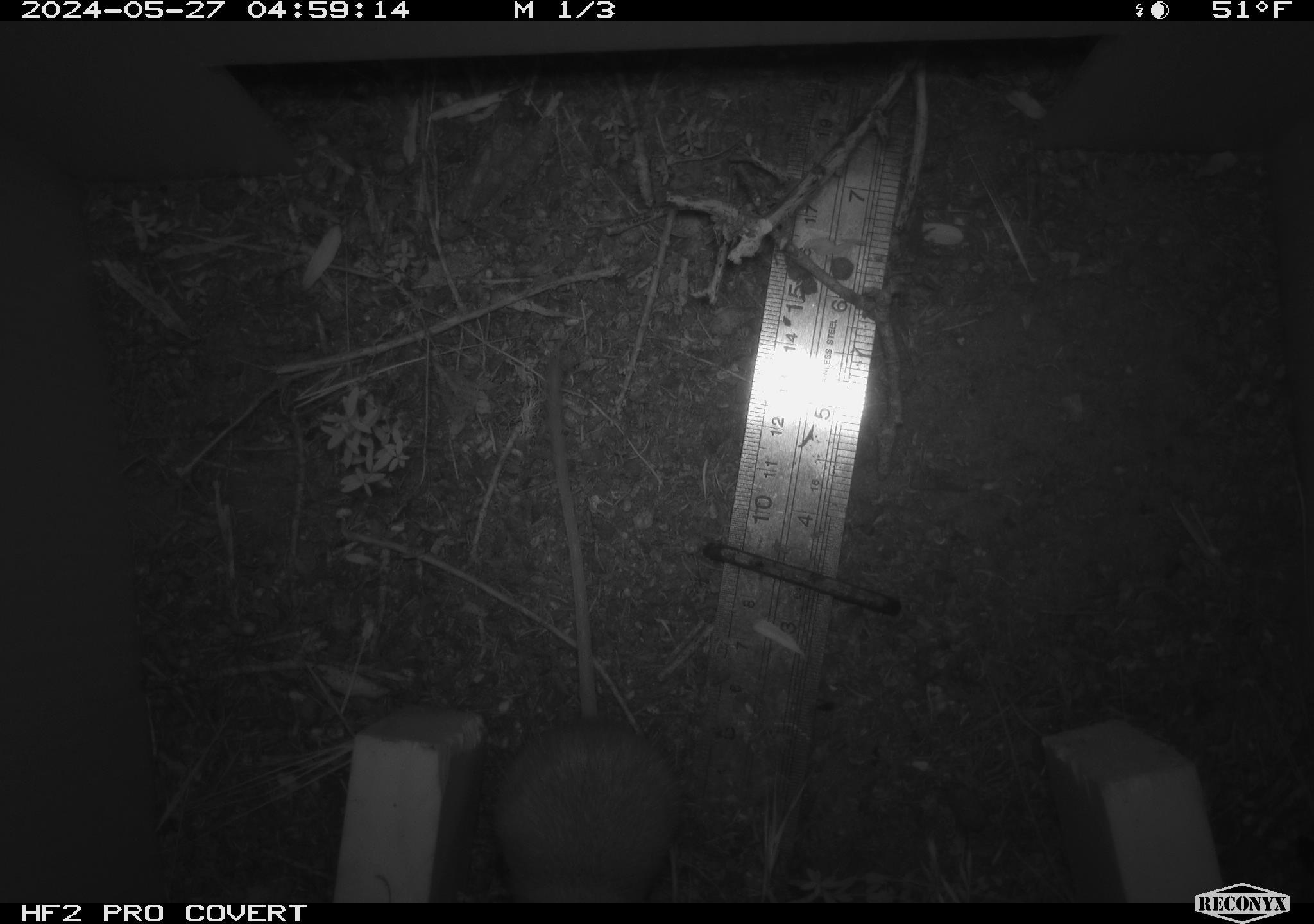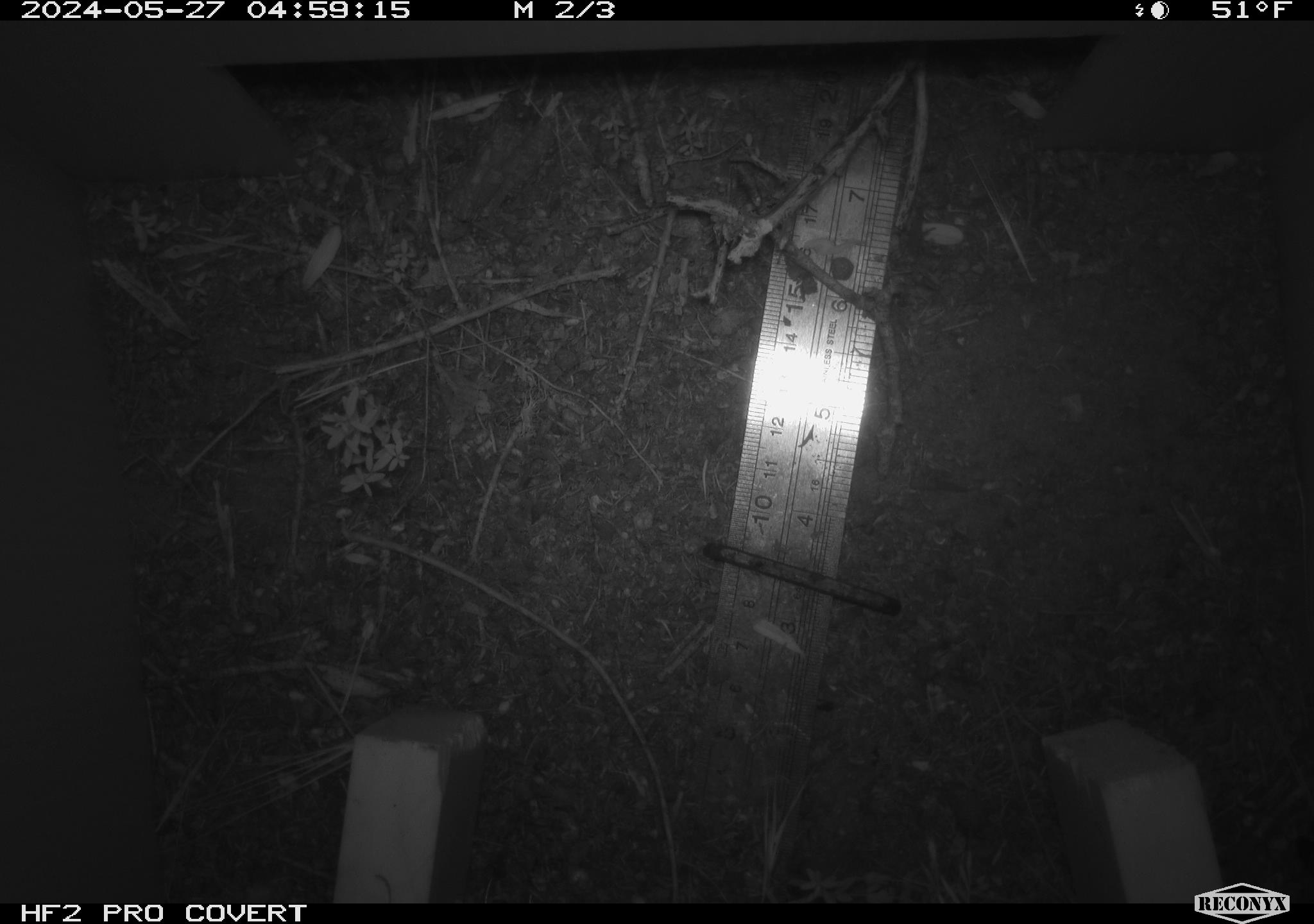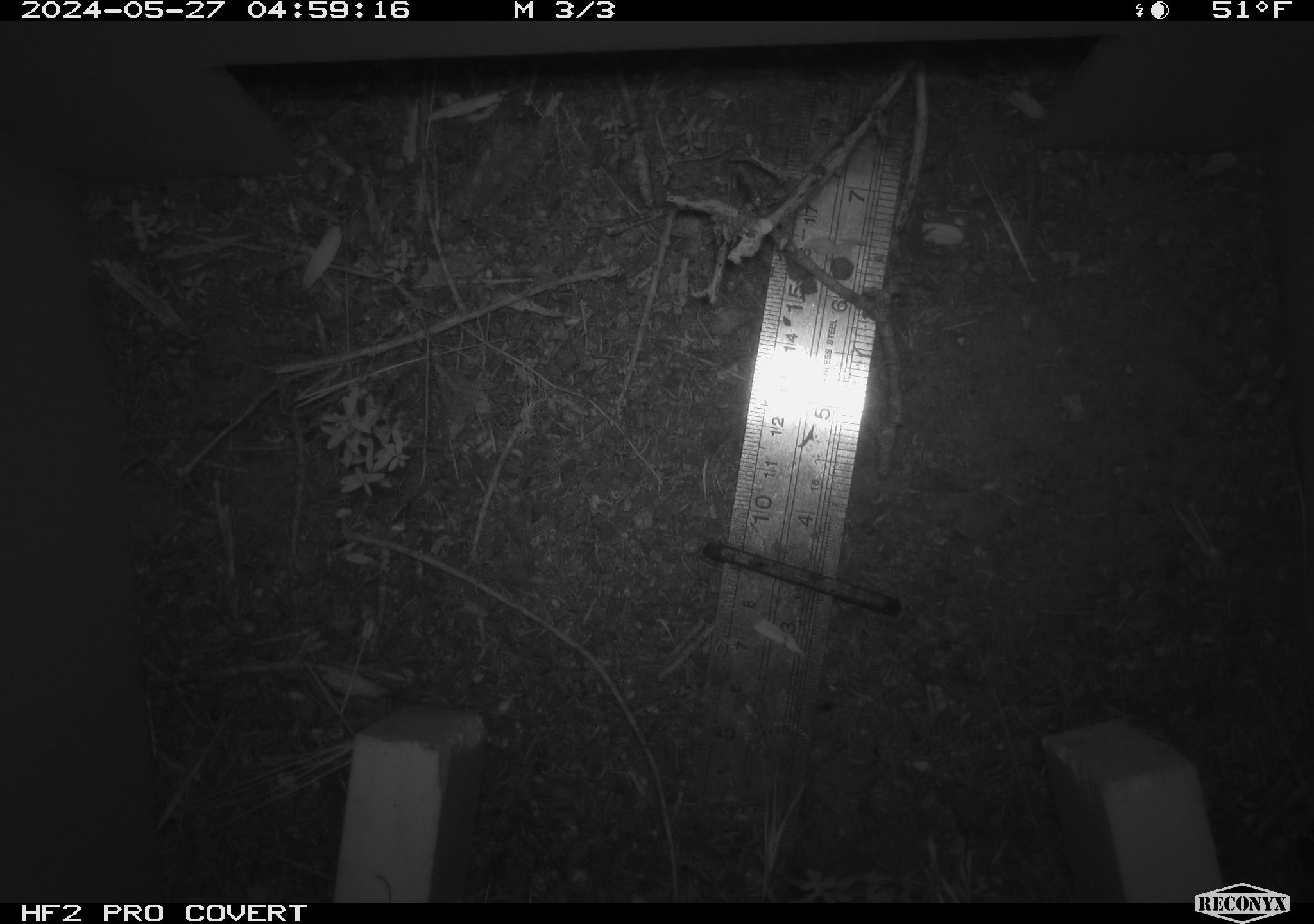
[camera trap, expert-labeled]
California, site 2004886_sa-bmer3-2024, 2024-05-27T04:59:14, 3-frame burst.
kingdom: Animalia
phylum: Chordata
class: Mammalia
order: Rodentia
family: Heteromyidae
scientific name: Heteromyidae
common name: kangaroo rats and pocket mice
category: heteromyidae family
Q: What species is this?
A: Heteromyidae family (kangaroo rats and pocket mice) (Heteromyidae).